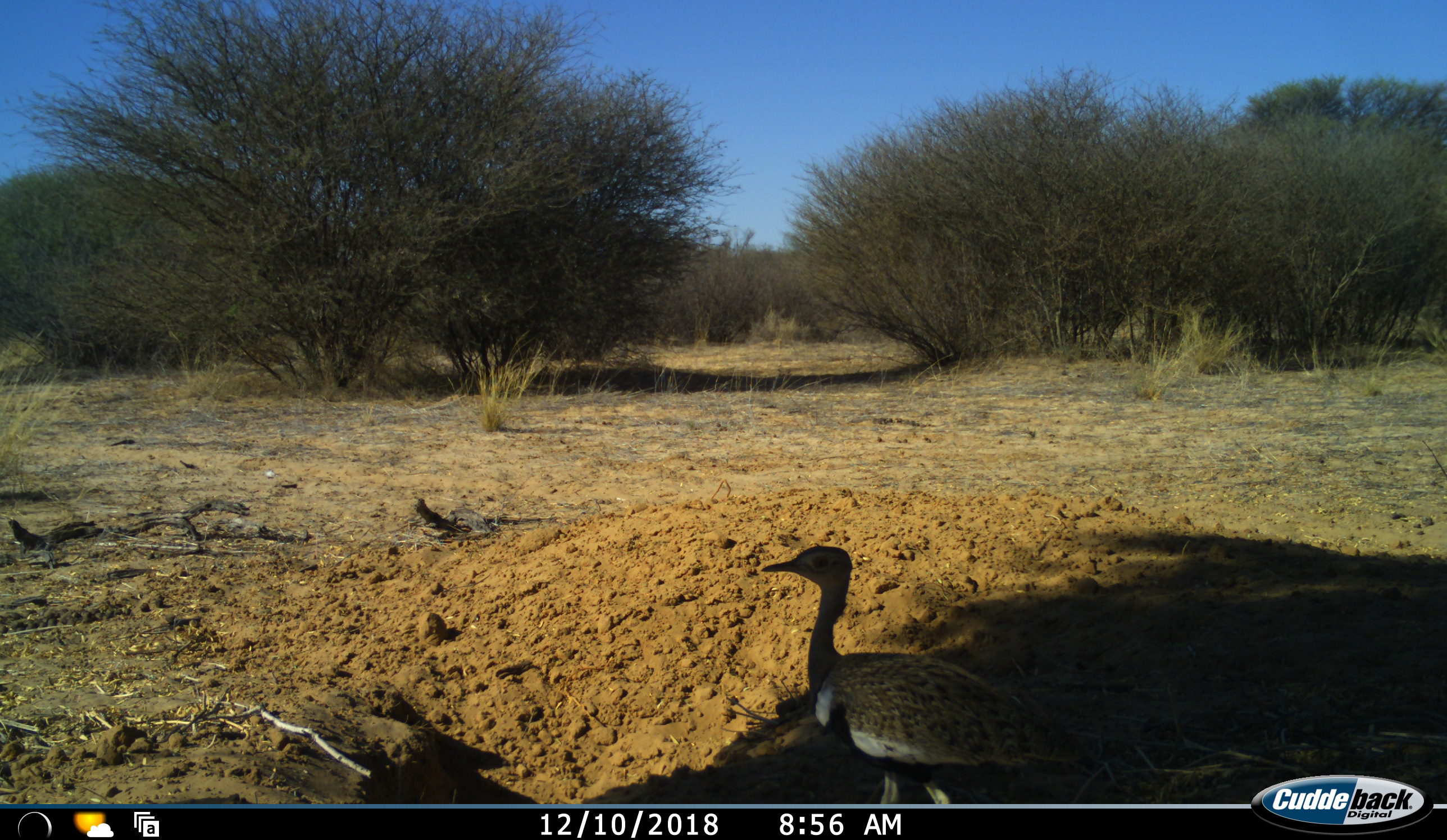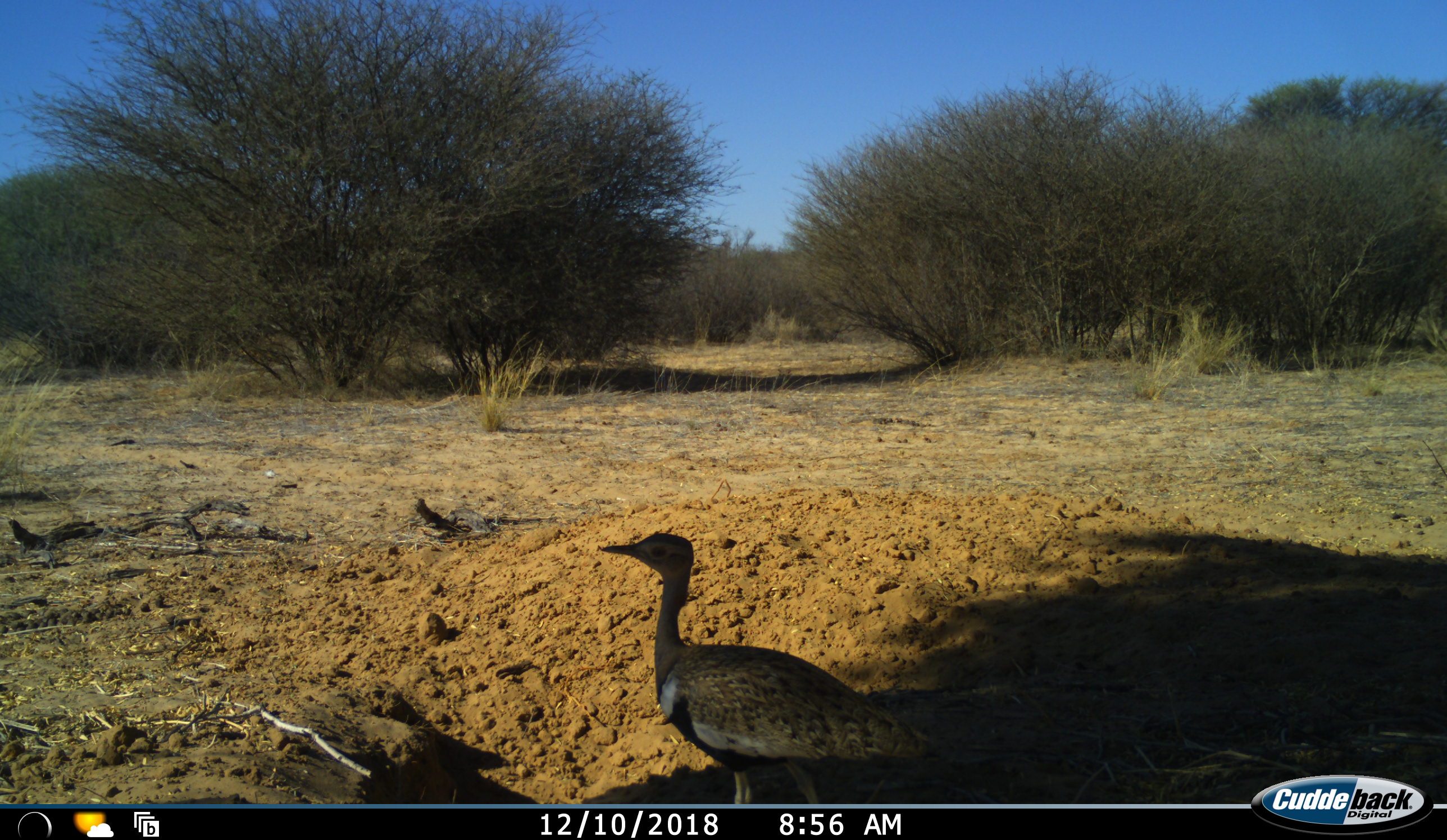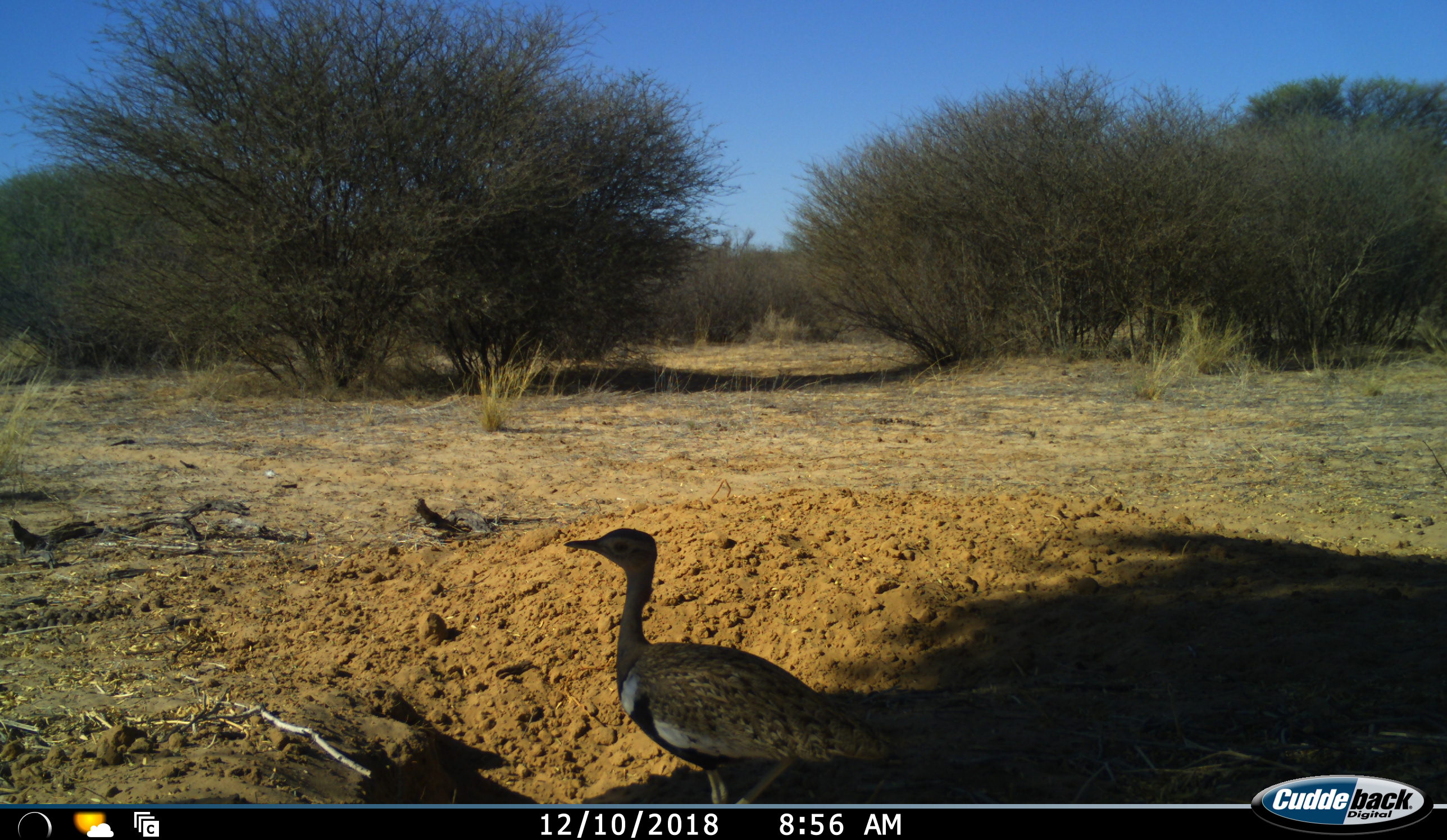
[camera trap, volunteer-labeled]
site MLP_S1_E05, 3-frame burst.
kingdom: Animalia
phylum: Chordata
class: Aves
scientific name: Aves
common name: bird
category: birdother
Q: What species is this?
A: Birdother (bird) (Aves).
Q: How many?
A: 1.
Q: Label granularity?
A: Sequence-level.